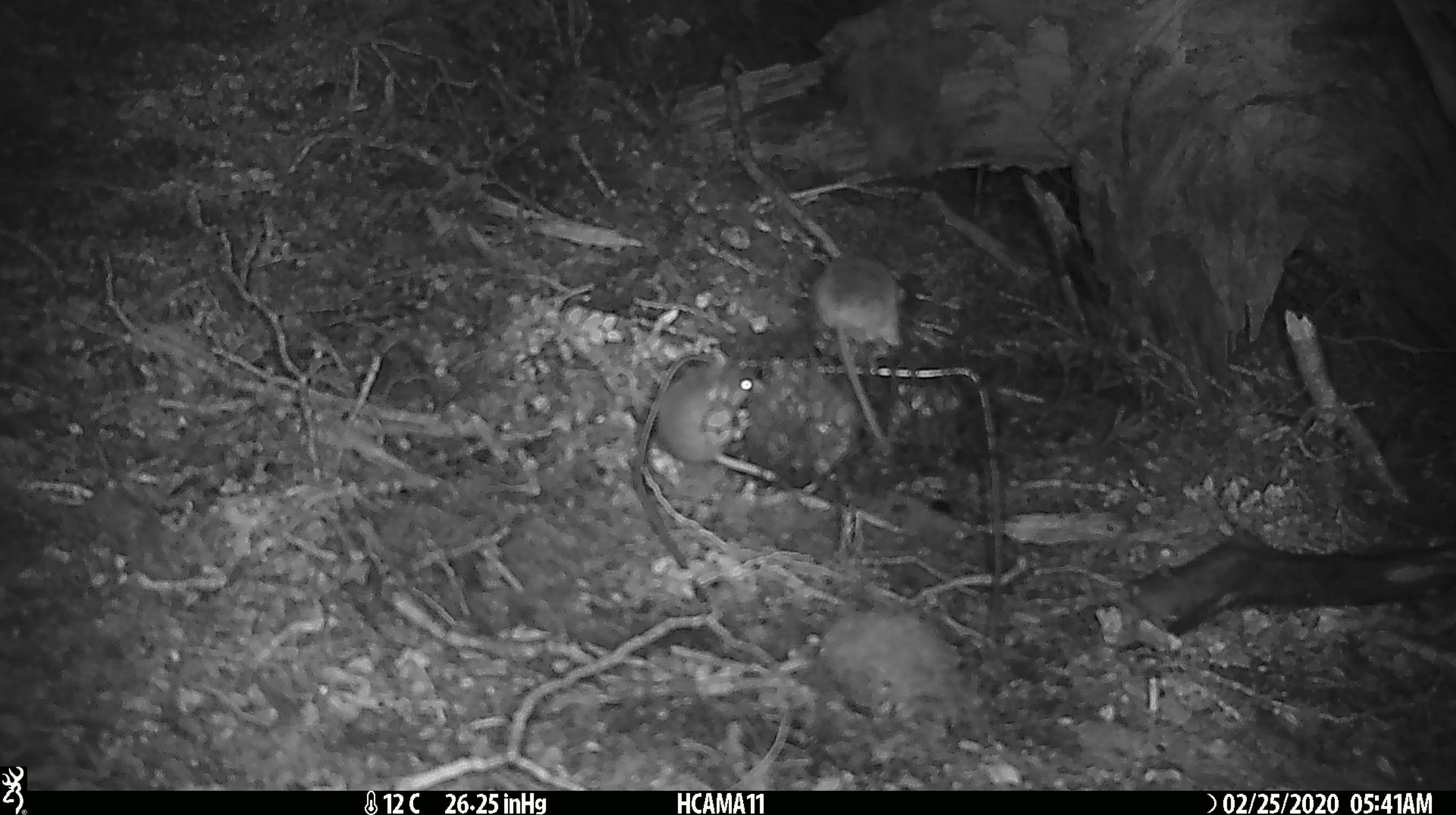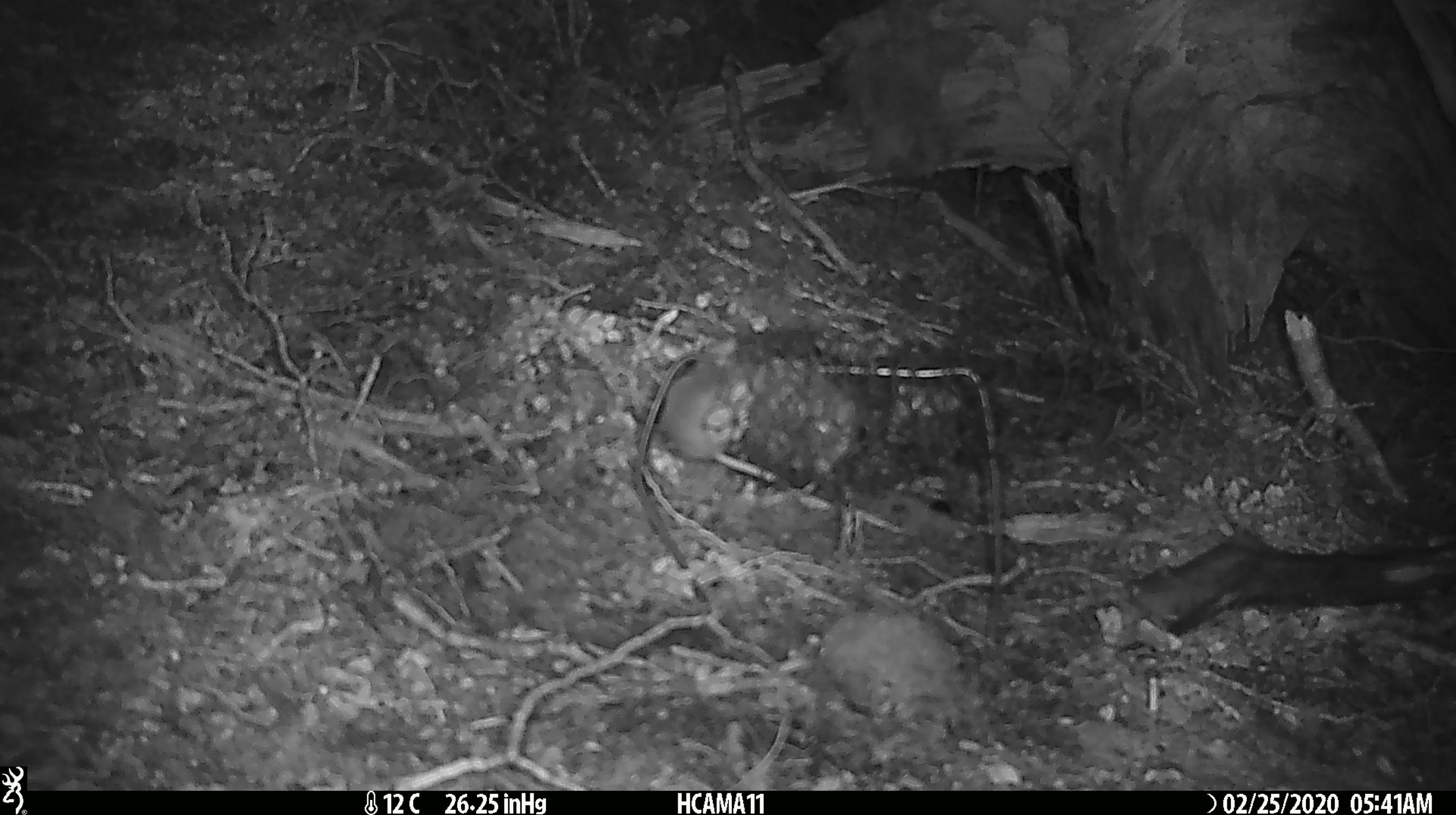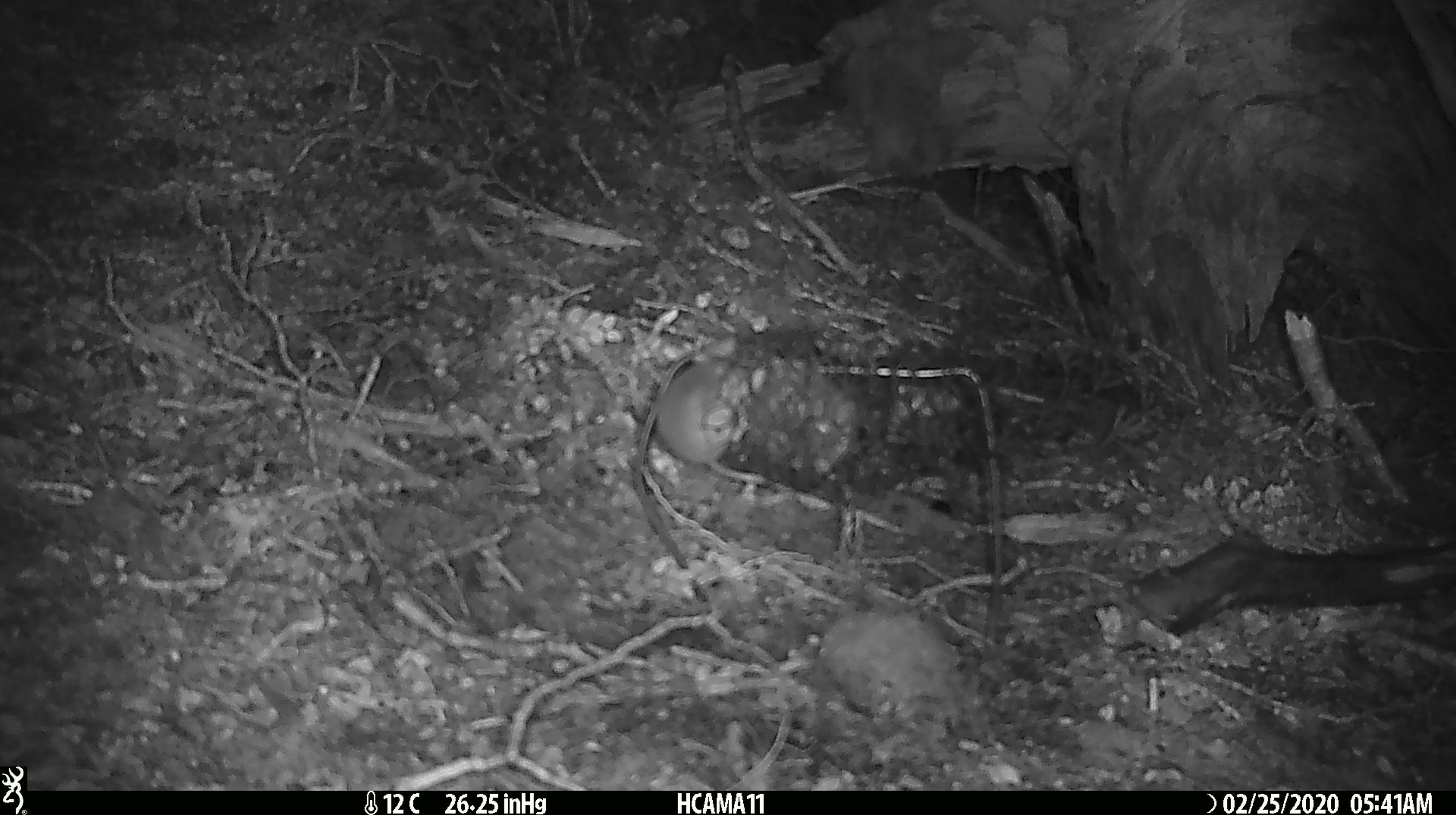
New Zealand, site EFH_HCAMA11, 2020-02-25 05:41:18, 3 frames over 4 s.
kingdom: Animalia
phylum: Chordata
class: Mammalia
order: Rodentia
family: Muridae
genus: Mus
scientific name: Mus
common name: mouse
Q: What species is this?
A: Mouse (Mus).